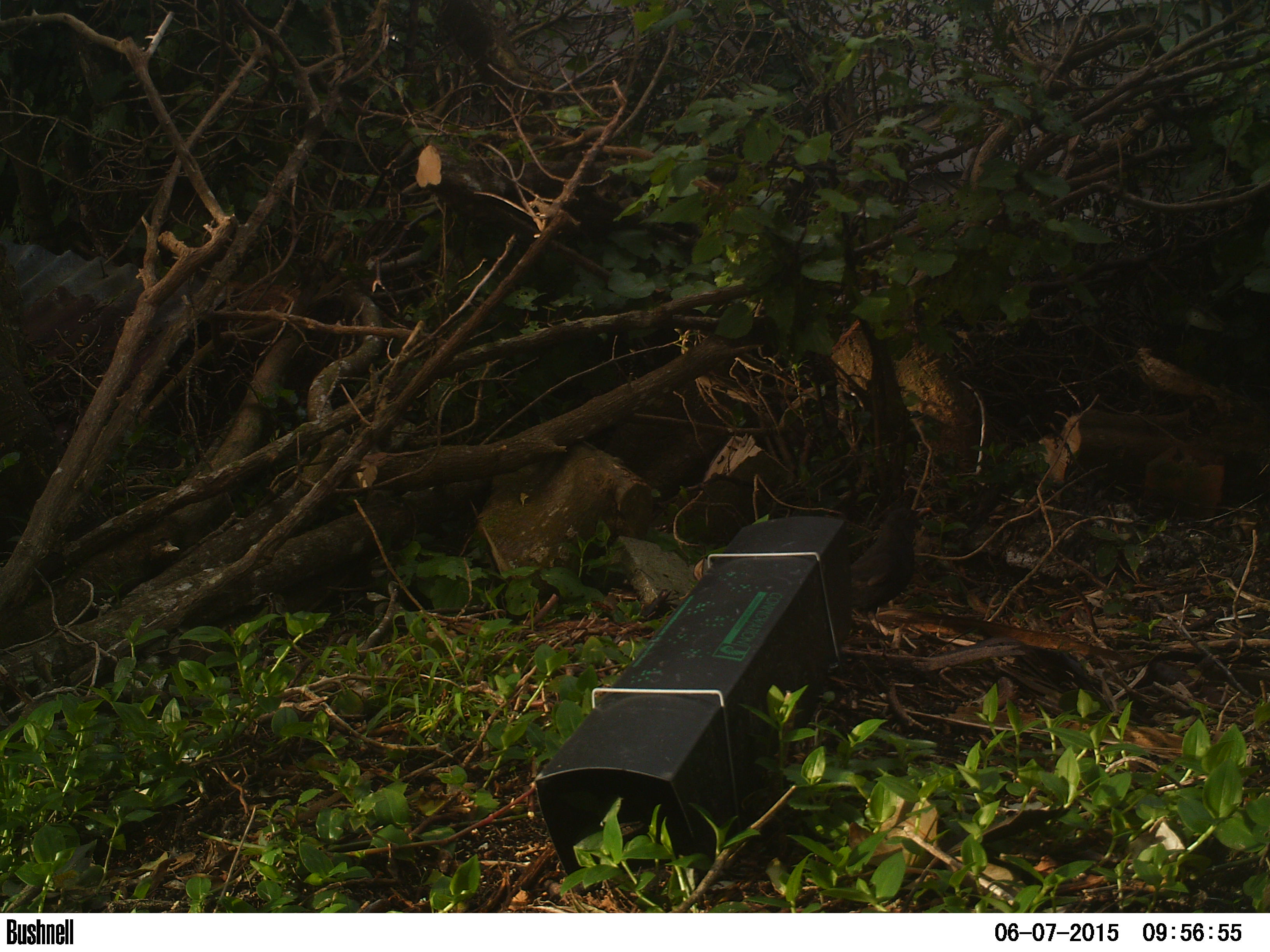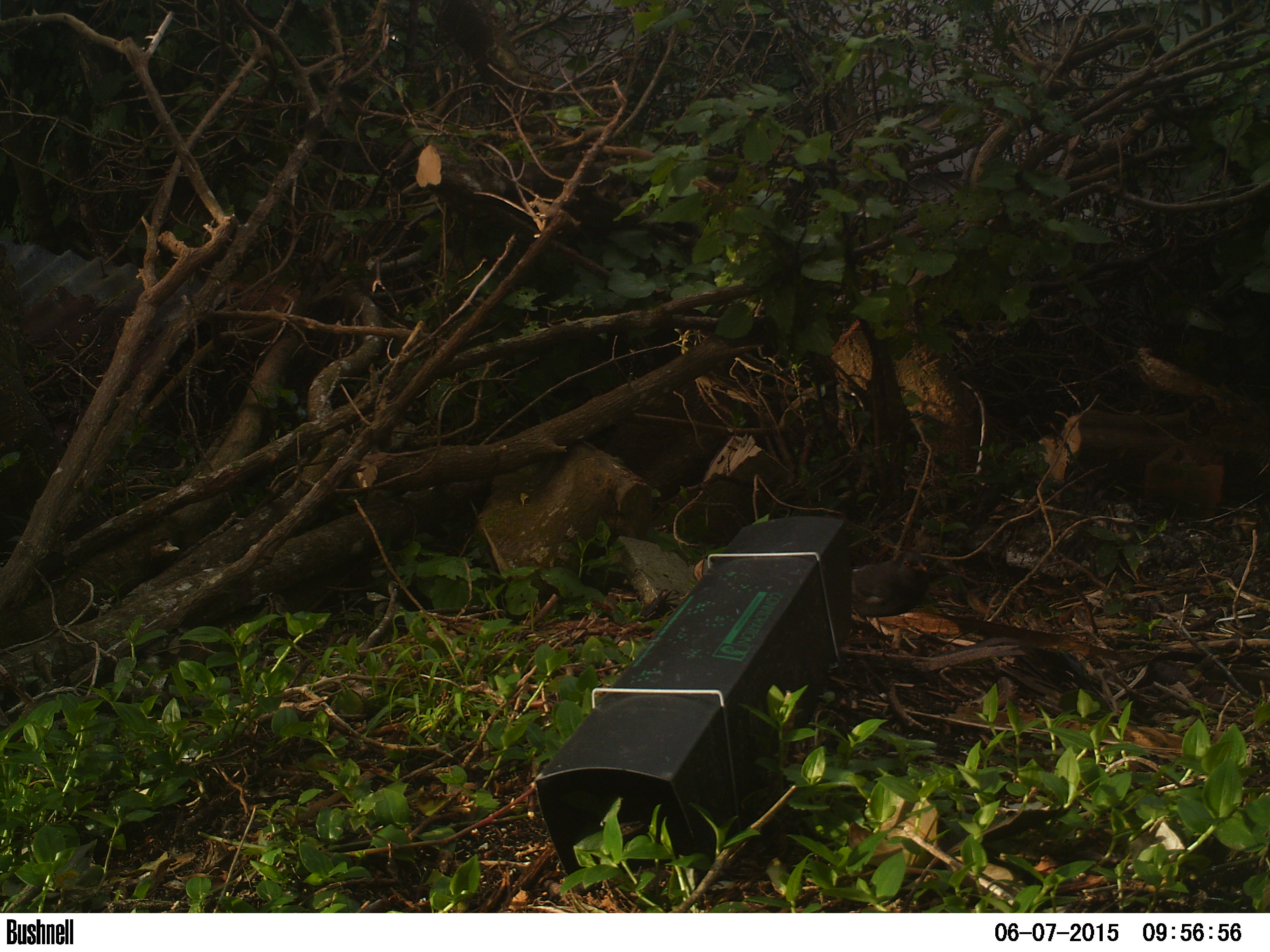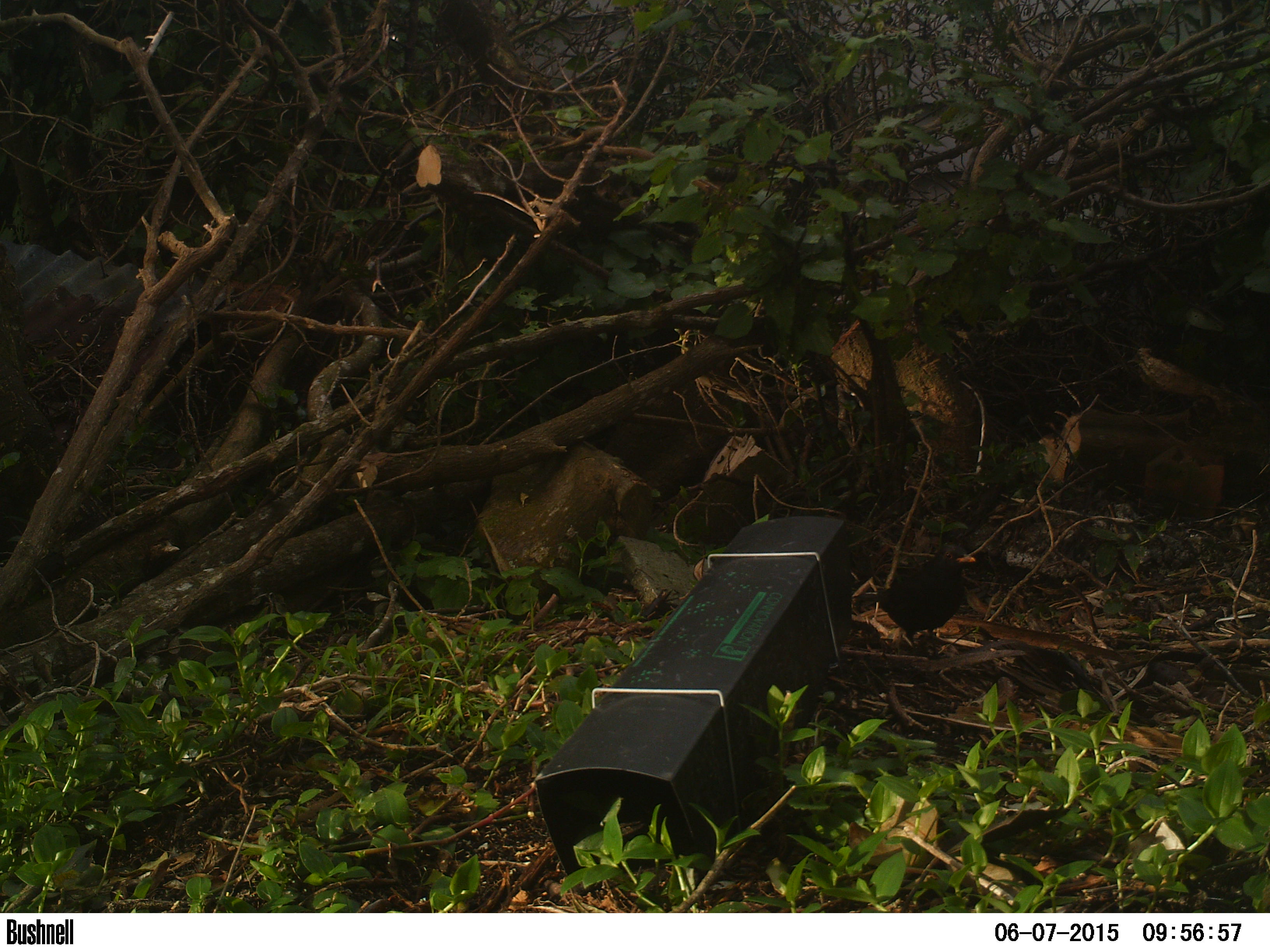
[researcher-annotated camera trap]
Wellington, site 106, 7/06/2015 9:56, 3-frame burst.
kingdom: Animalia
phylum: Chordata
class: Aves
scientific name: Aves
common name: bird